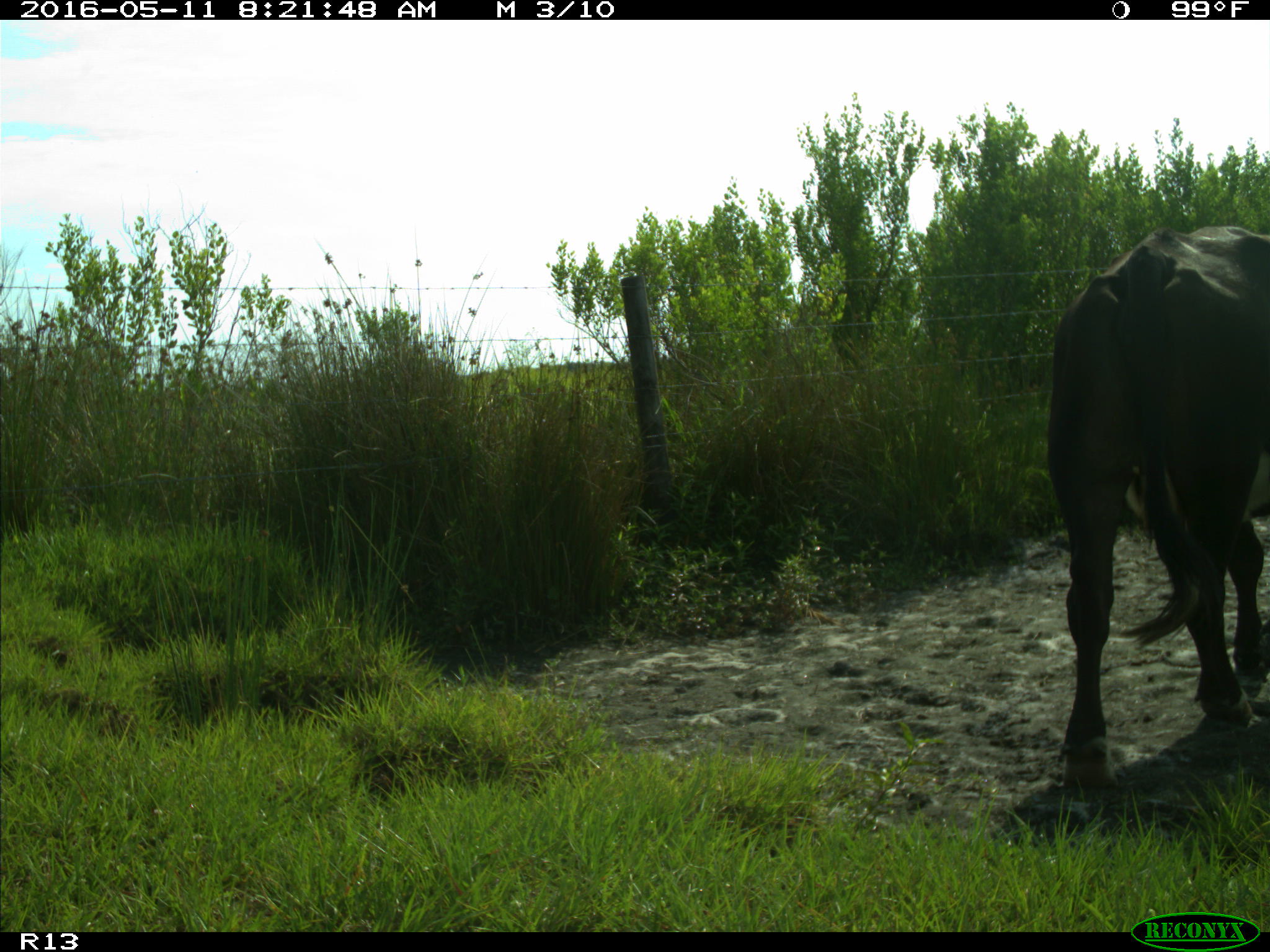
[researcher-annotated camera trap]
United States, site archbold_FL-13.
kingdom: Animalia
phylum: Chordata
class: Mammalia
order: Artiodactyla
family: Bovidae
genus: Bos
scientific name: Bos taurus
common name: domestic cow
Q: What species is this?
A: Bos taurus (domestic cow).